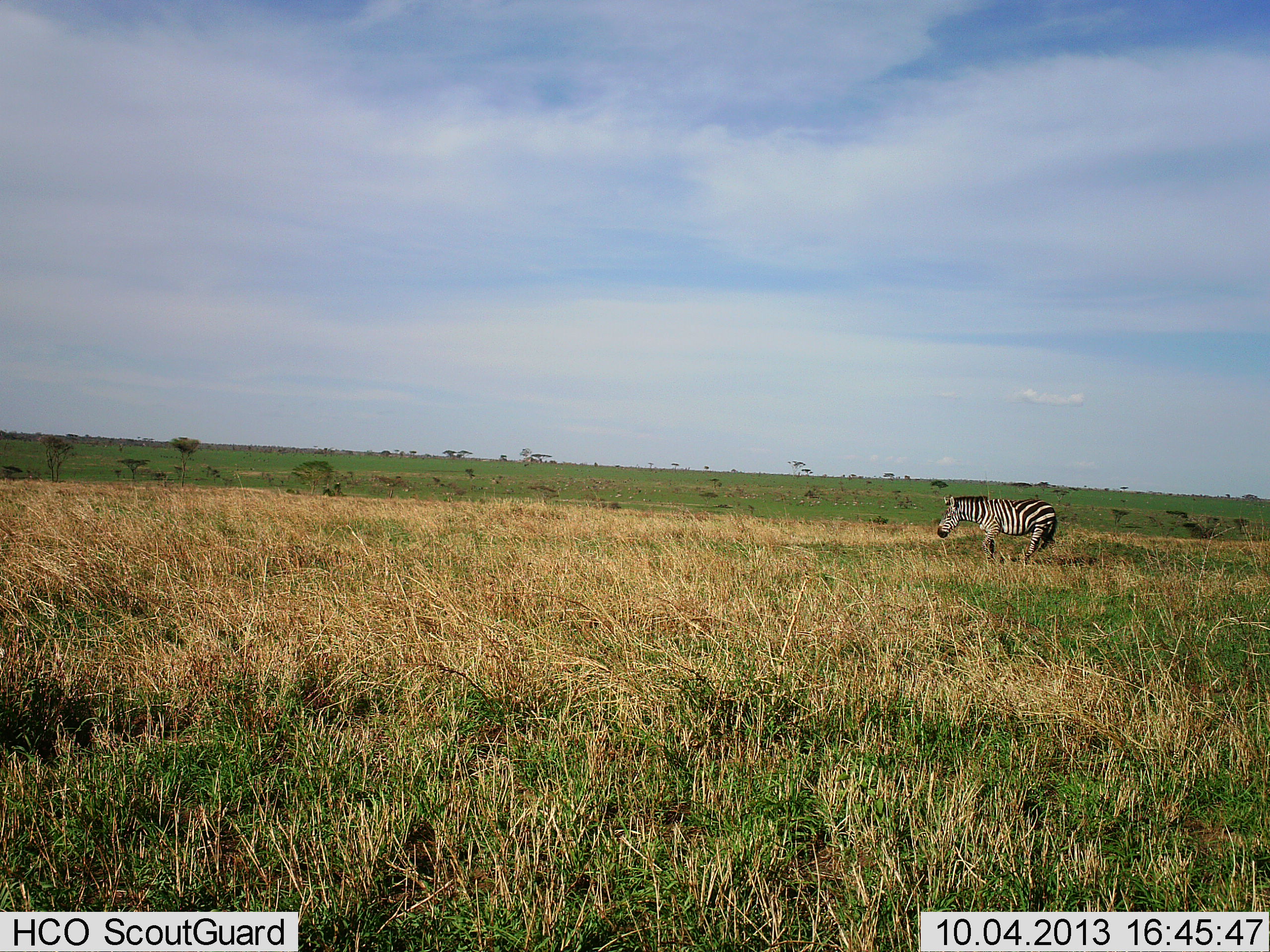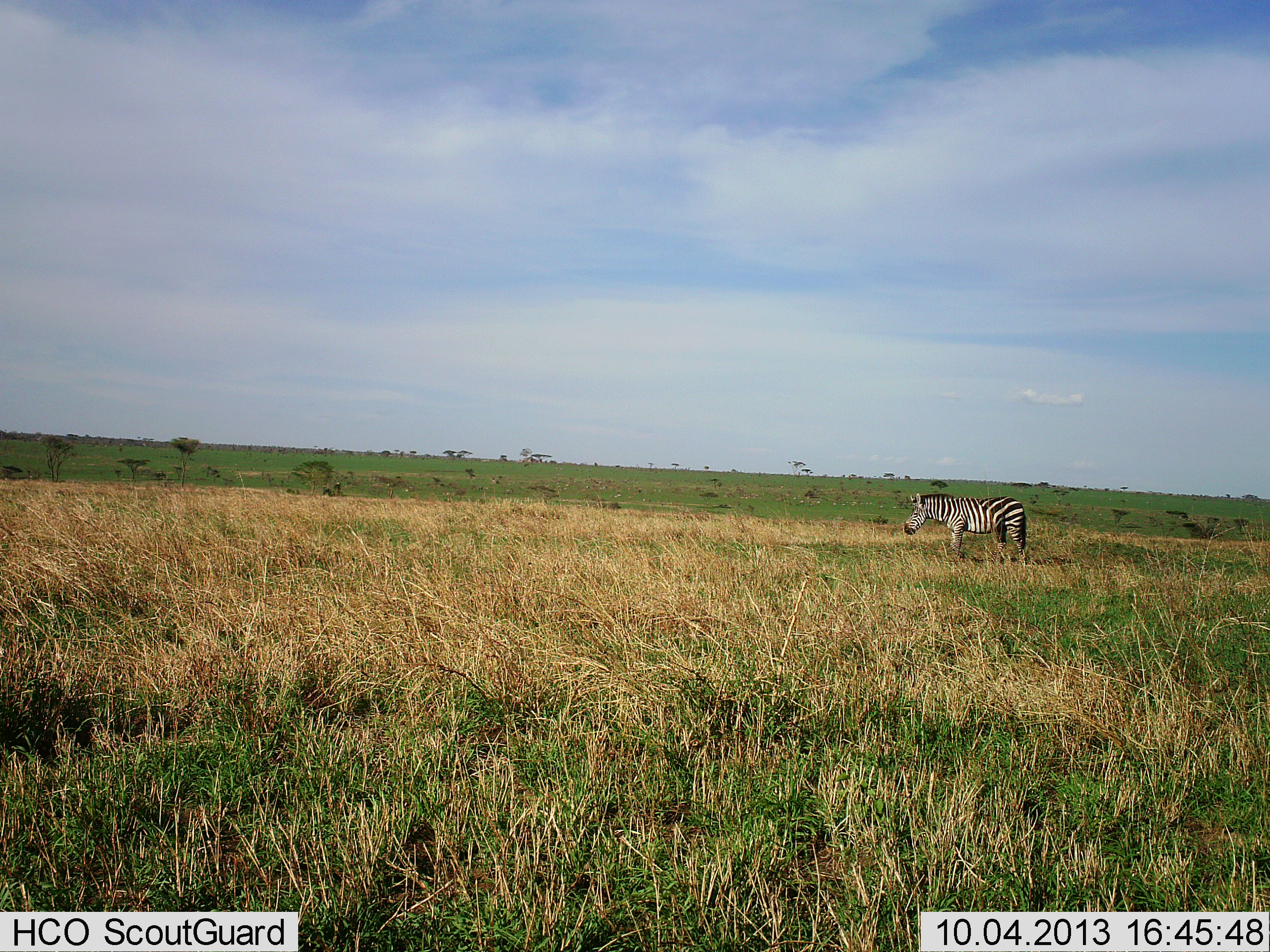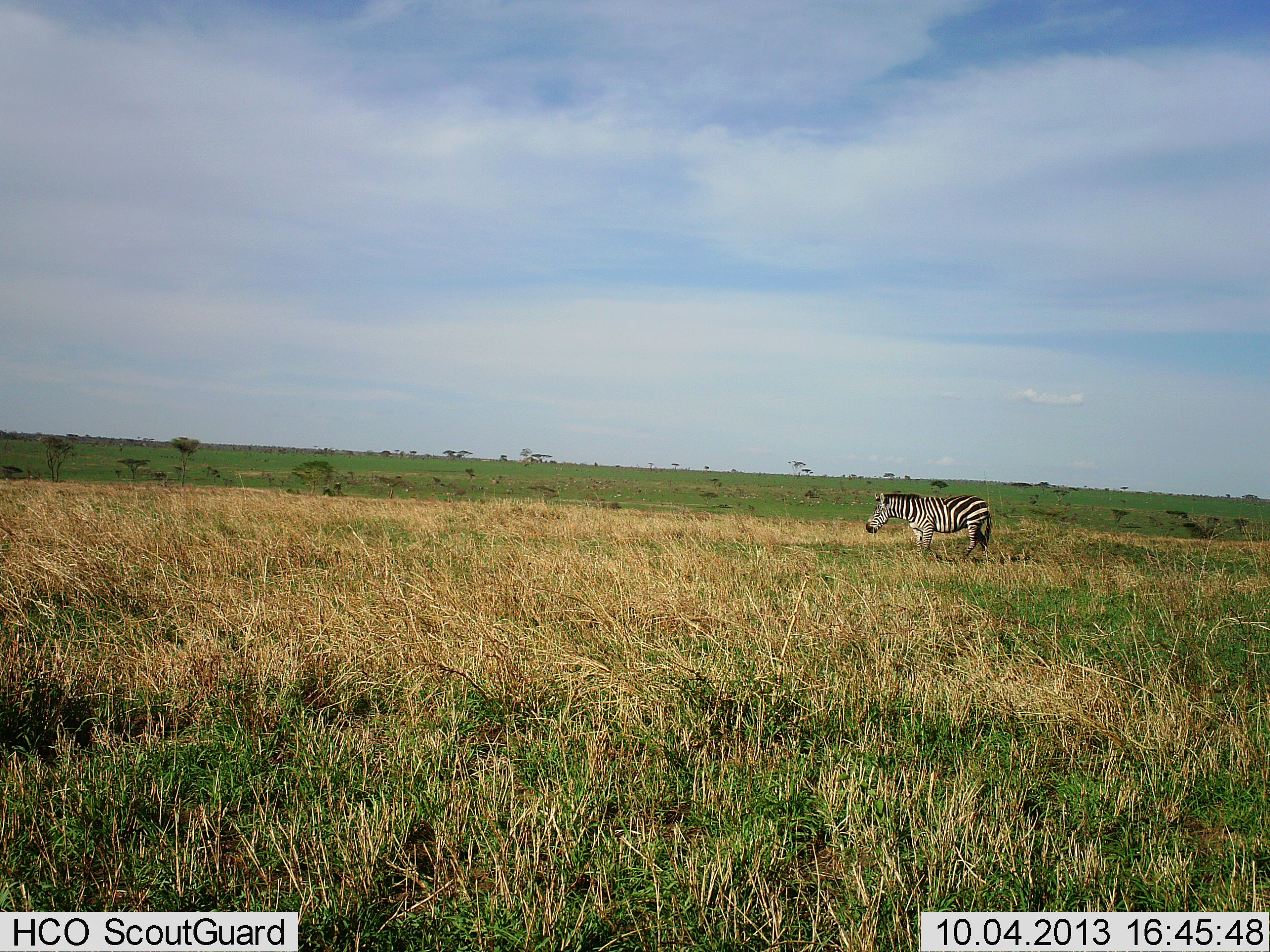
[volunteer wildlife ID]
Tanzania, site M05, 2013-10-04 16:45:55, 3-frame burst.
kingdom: Animalia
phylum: Chordata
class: Mammalia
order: Perissodactyla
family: Equidae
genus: Equus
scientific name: Equus quagga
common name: plains zebra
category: zebra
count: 1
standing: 18%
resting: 0%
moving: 71%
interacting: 6%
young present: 0%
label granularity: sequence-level